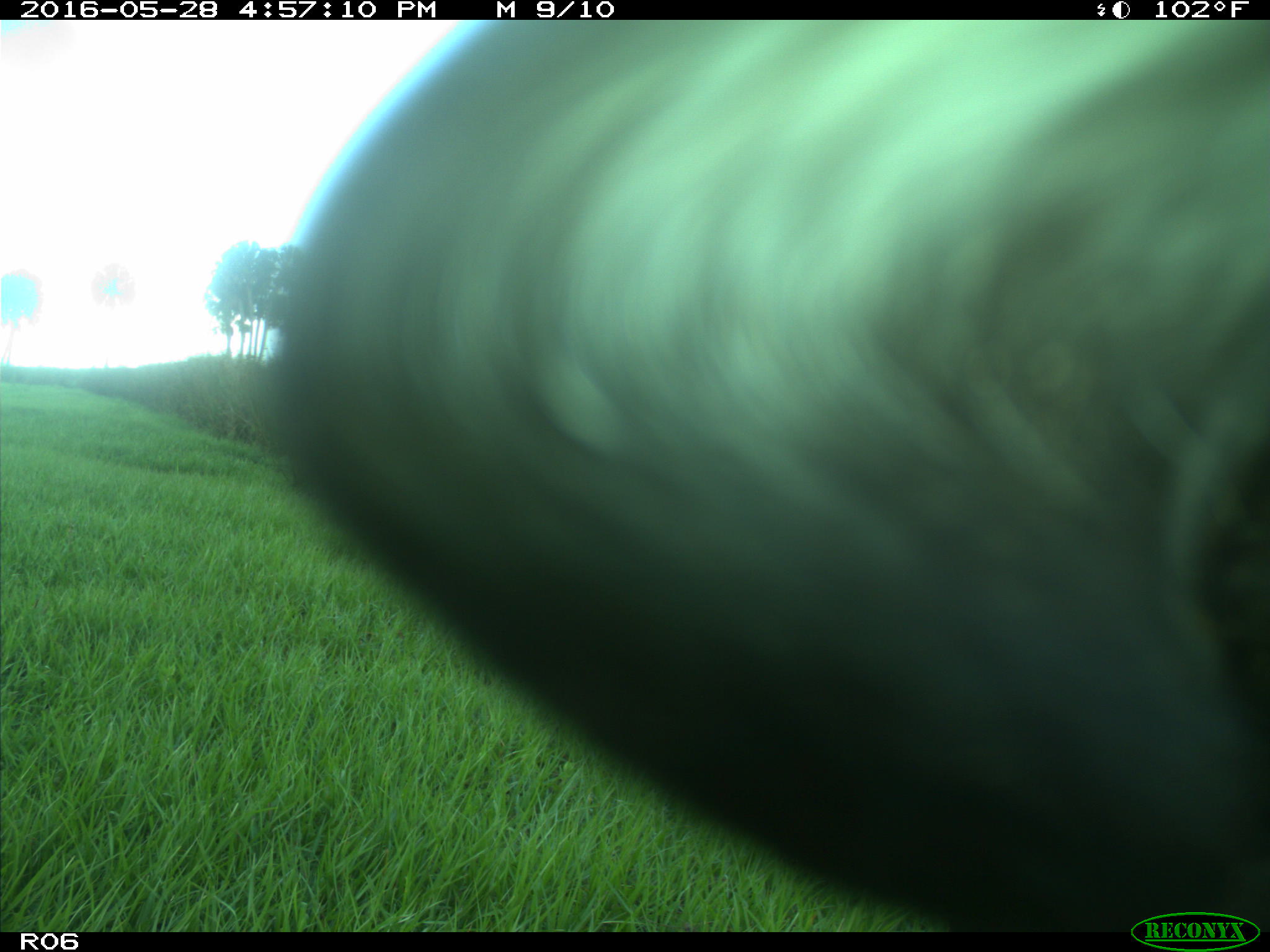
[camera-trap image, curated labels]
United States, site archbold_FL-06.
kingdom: Animalia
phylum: Chordata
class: Mammalia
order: Artiodactyla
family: Bovidae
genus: Bos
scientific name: Bos taurus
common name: domestic cow